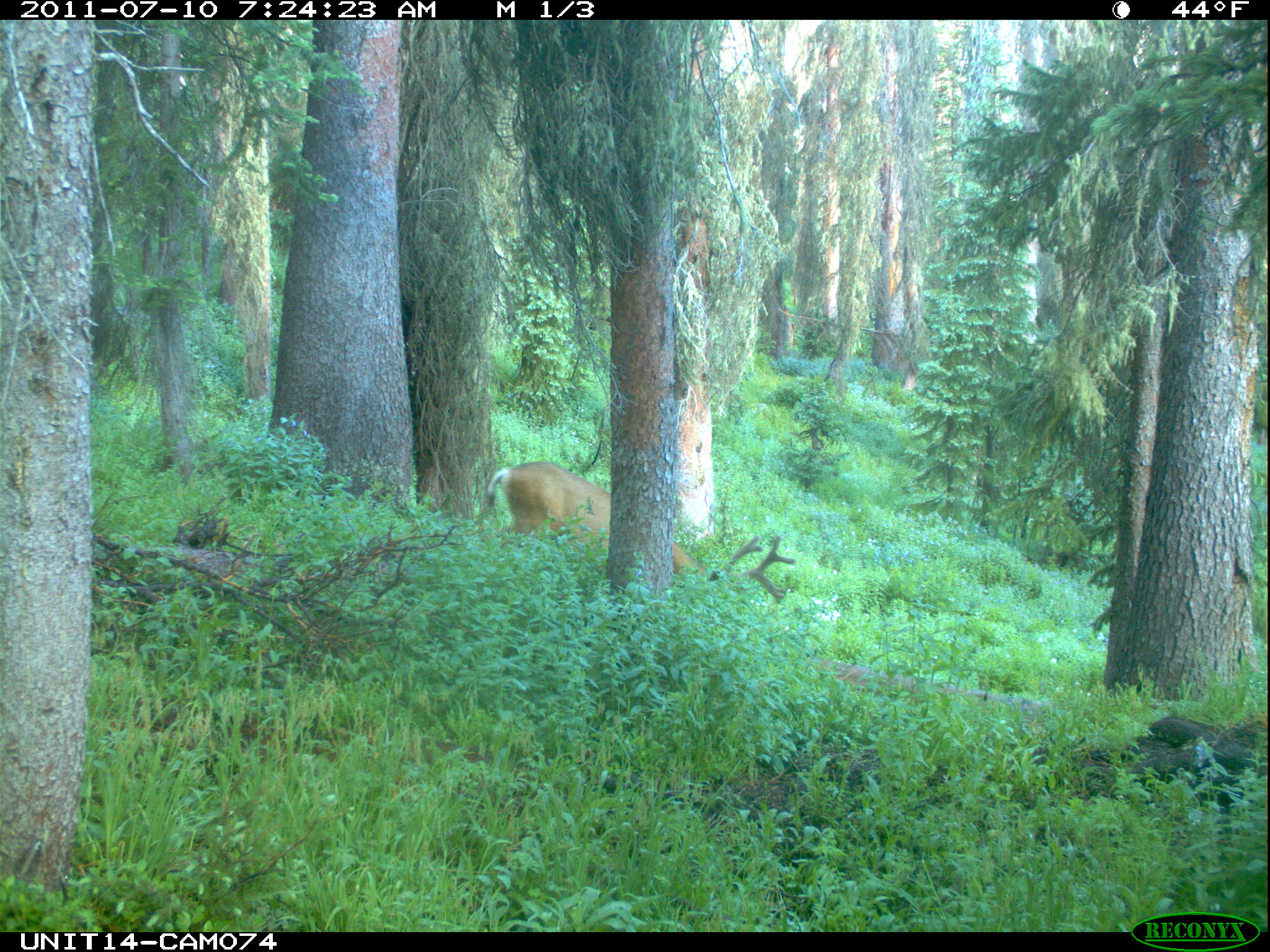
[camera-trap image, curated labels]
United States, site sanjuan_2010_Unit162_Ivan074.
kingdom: Animalia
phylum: Chordata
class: Mammalia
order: Artiodactyla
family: Cervidae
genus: Odocoileus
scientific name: Odocoileus hemionus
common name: mule deer